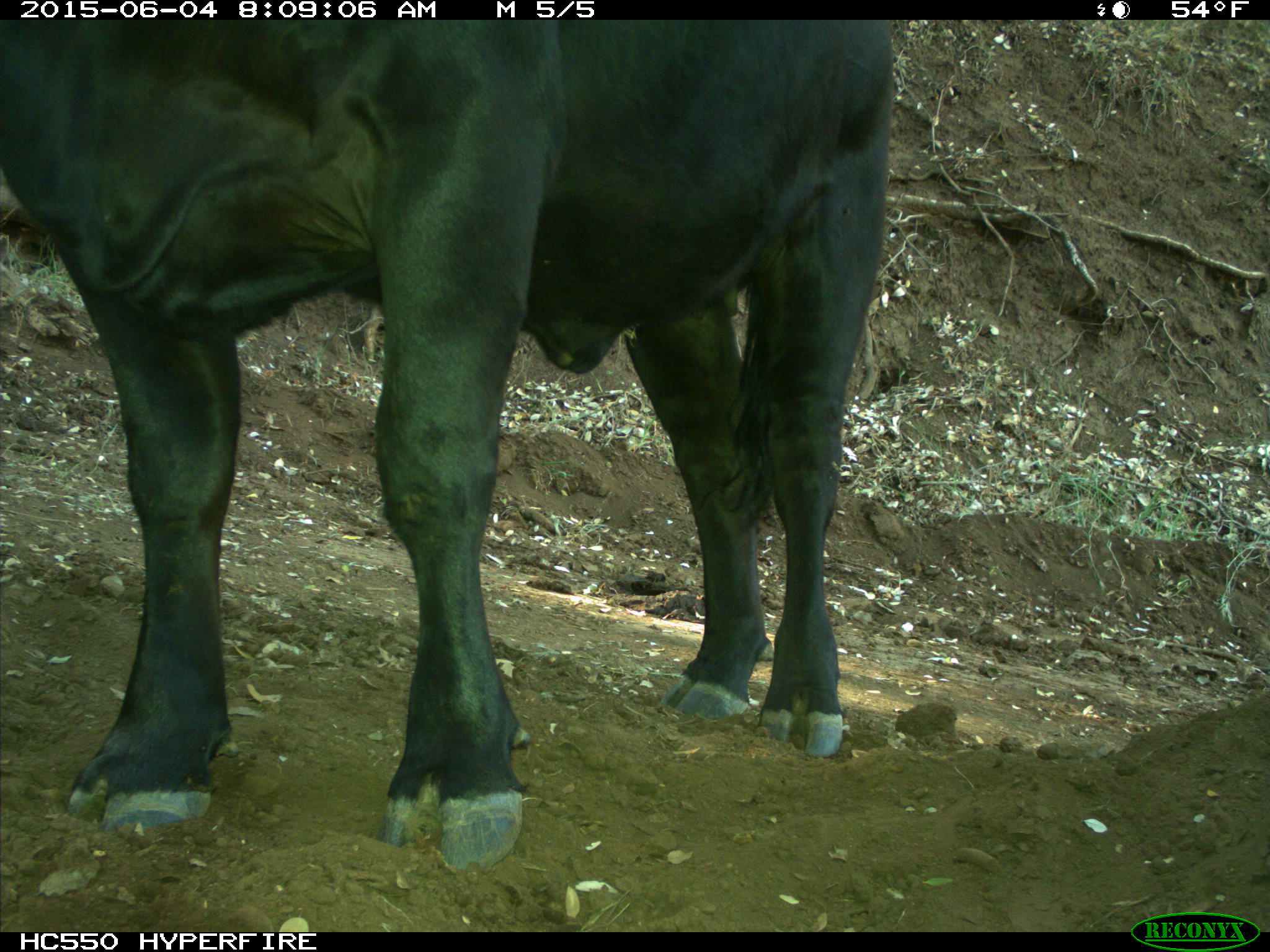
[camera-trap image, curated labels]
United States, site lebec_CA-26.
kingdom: Animalia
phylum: Chordata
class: Mammalia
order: Artiodactyla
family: Bovidae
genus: Bos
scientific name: Bos taurus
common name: domestic cow